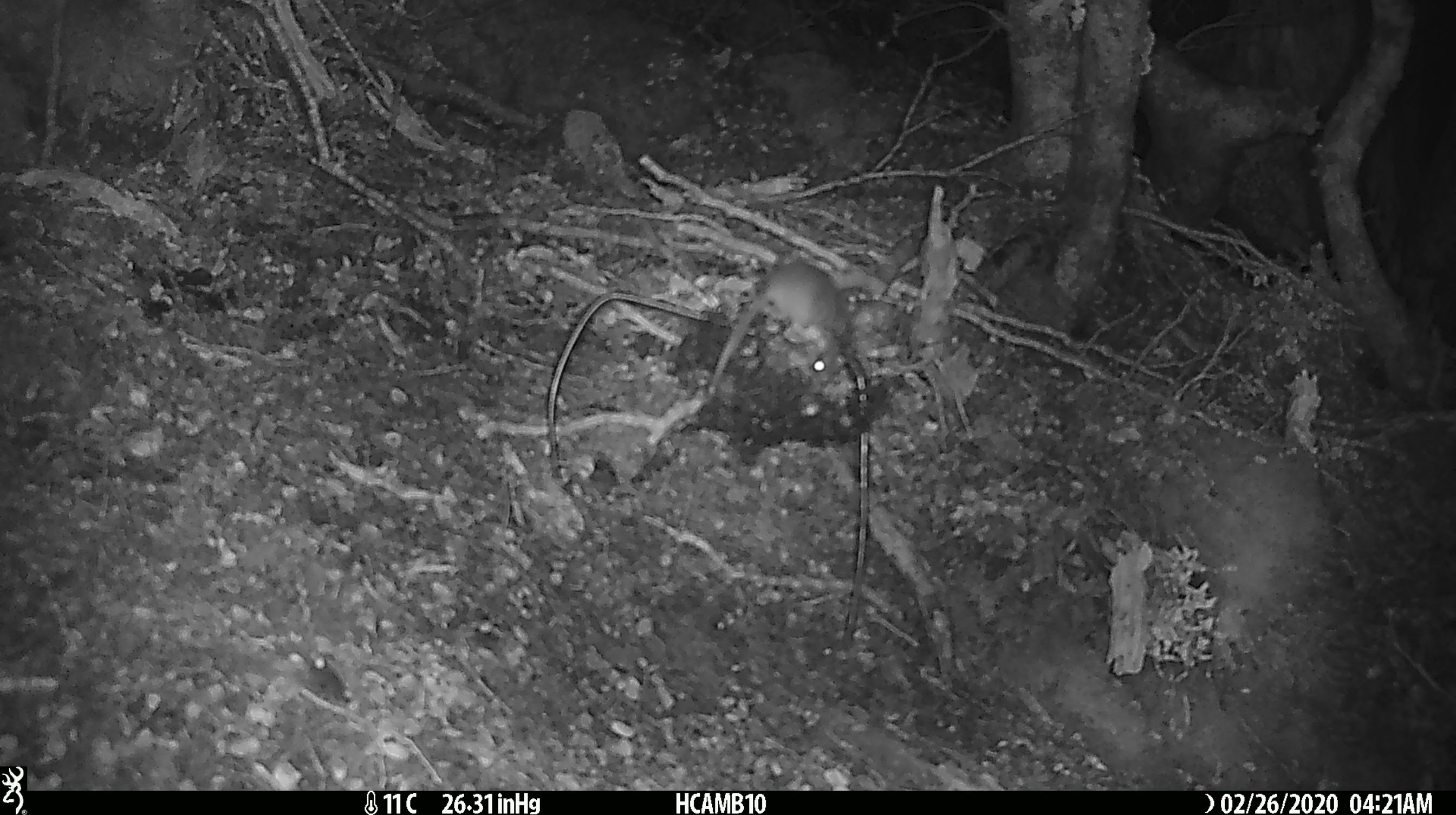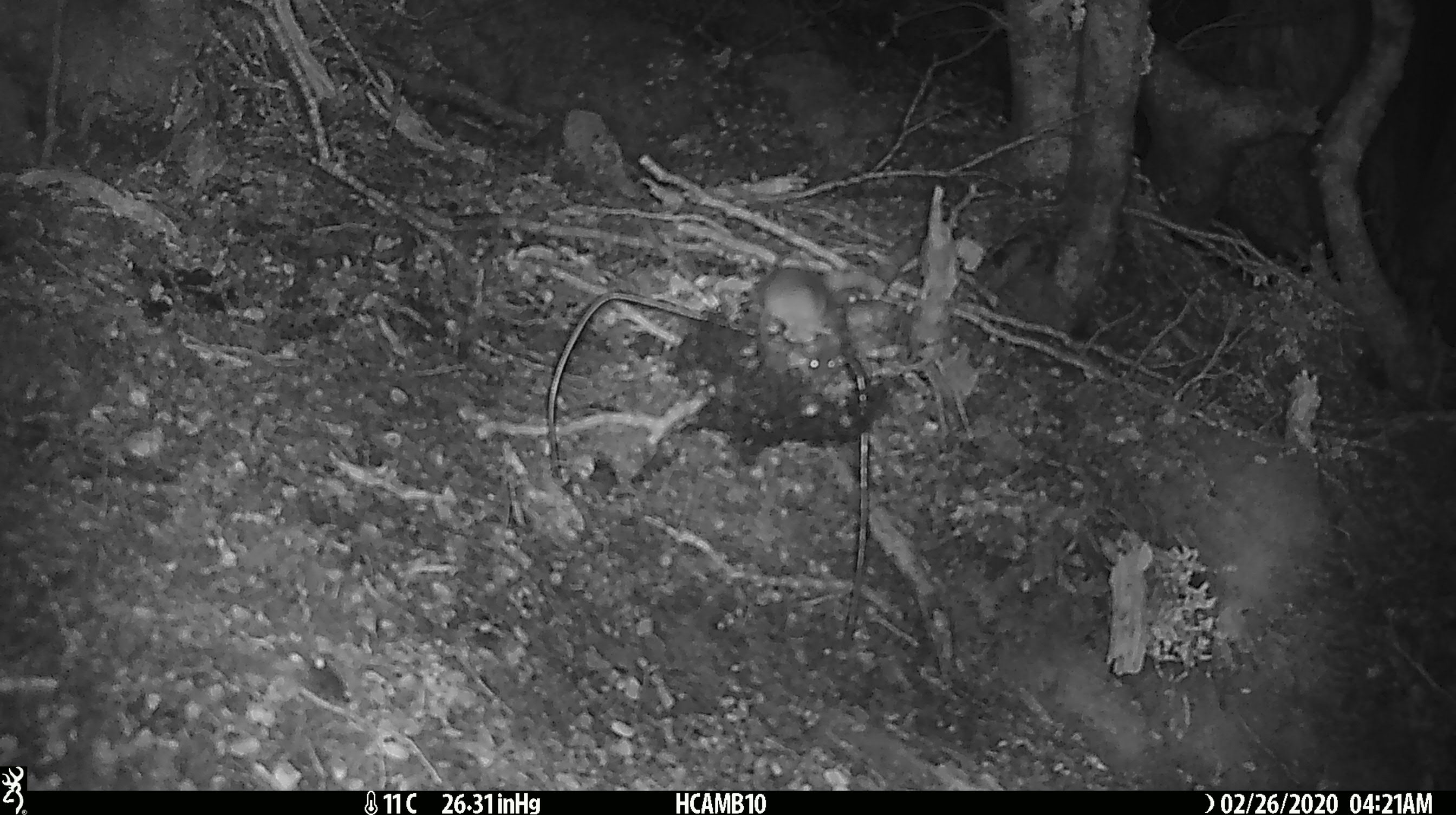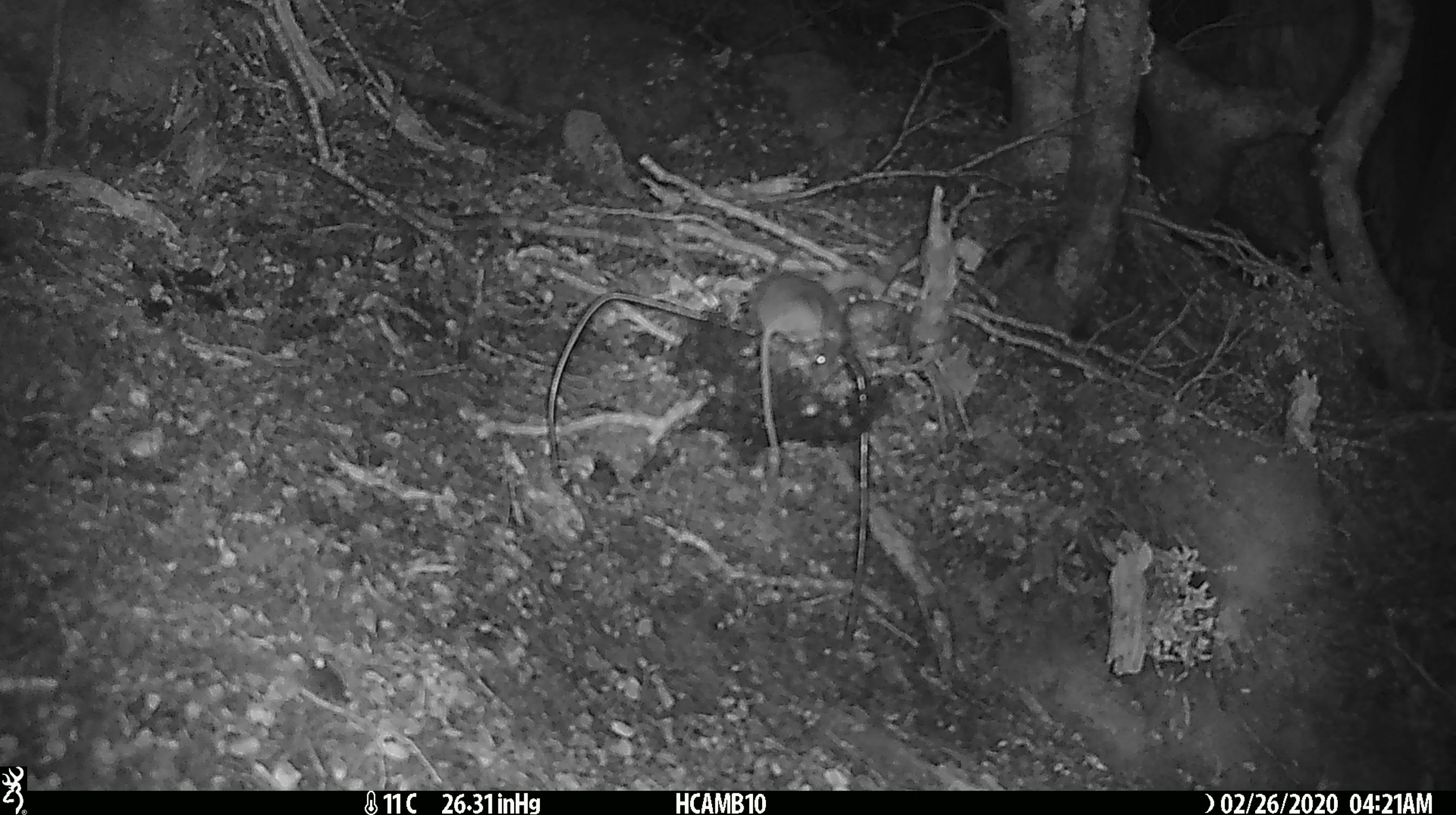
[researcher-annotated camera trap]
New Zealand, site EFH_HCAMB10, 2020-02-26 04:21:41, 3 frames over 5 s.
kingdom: Animalia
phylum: Chordata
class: Mammalia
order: Rodentia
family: Muridae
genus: Mus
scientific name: Mus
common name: mouse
Mouse (Mus).